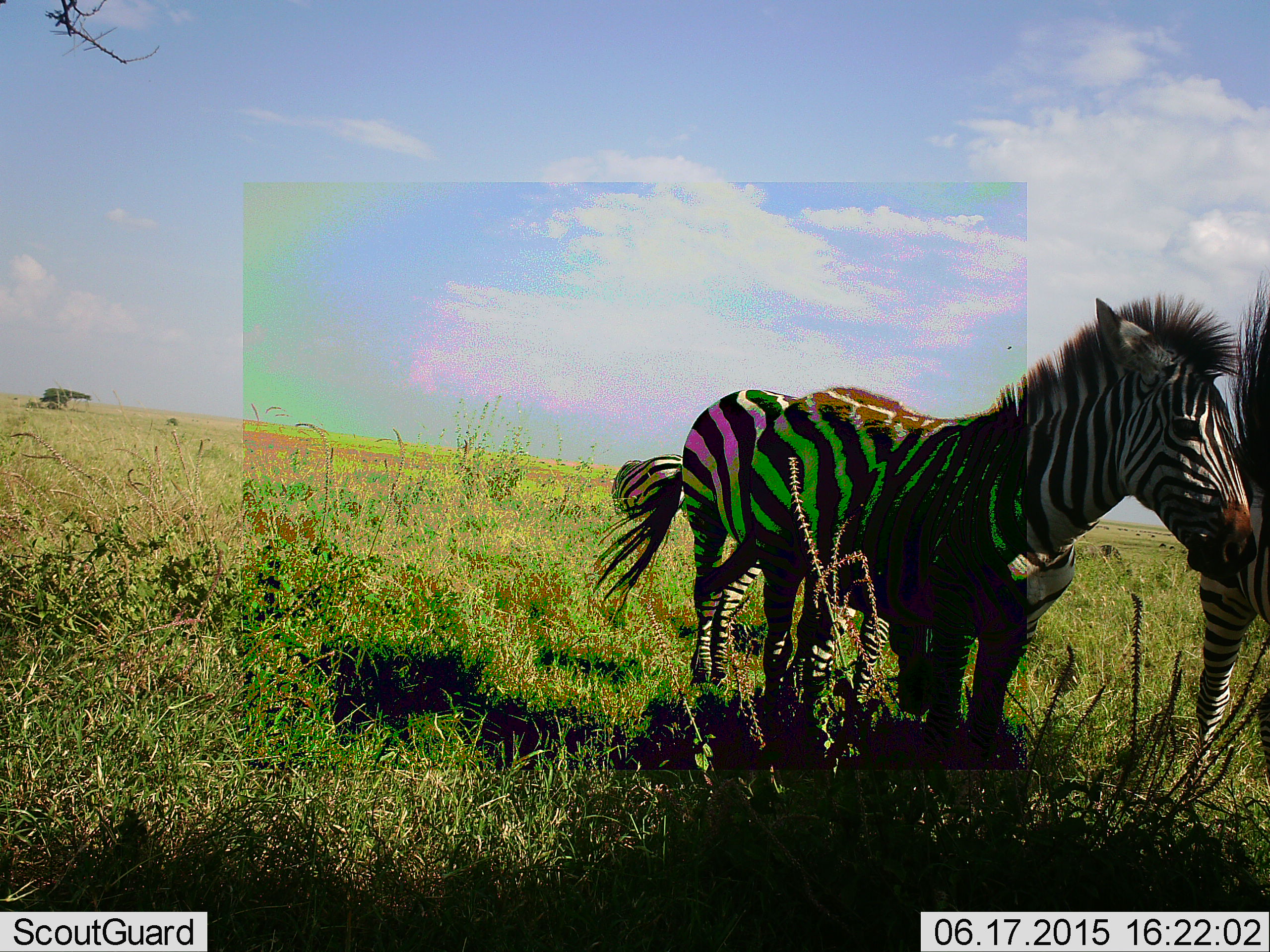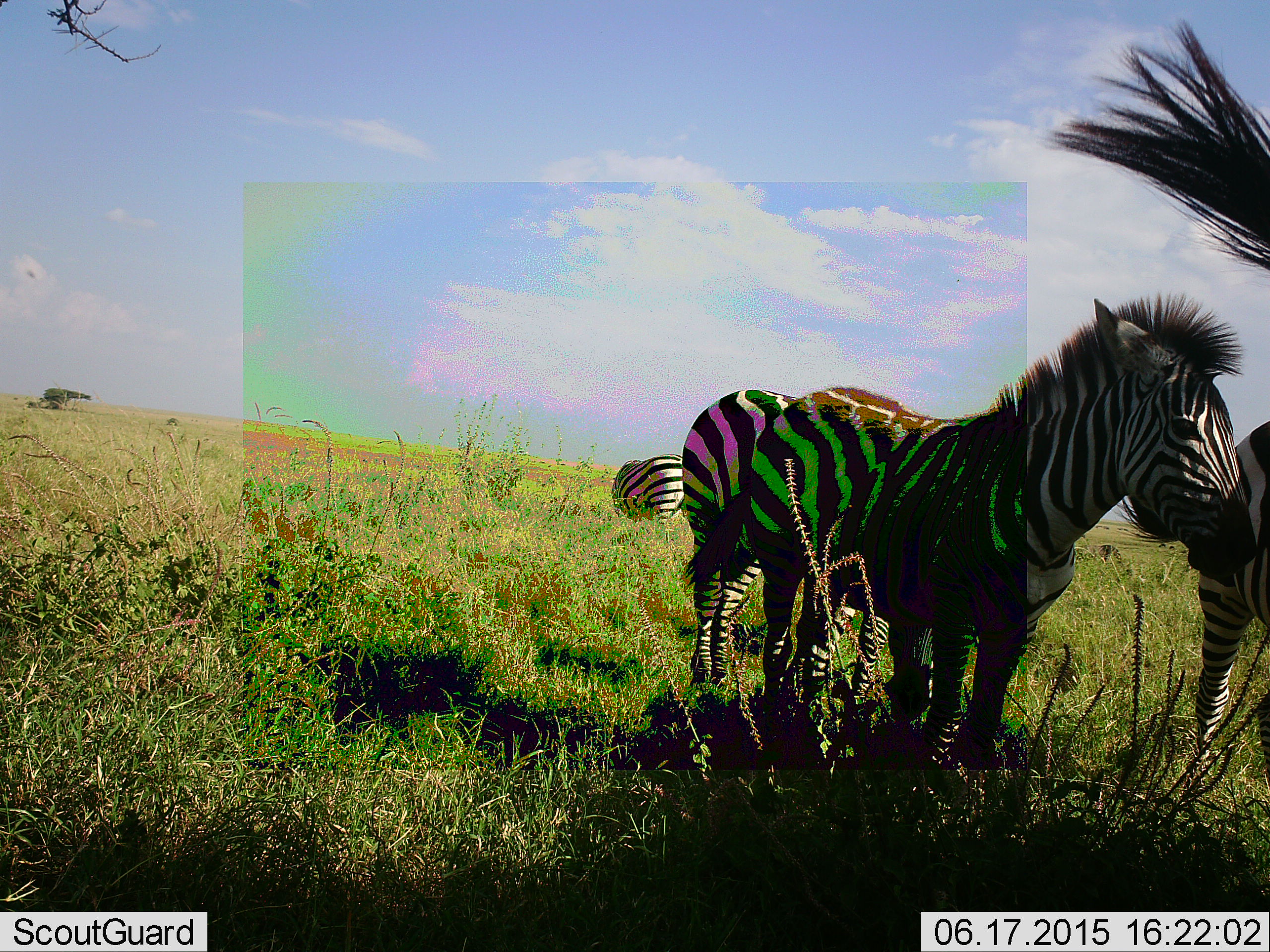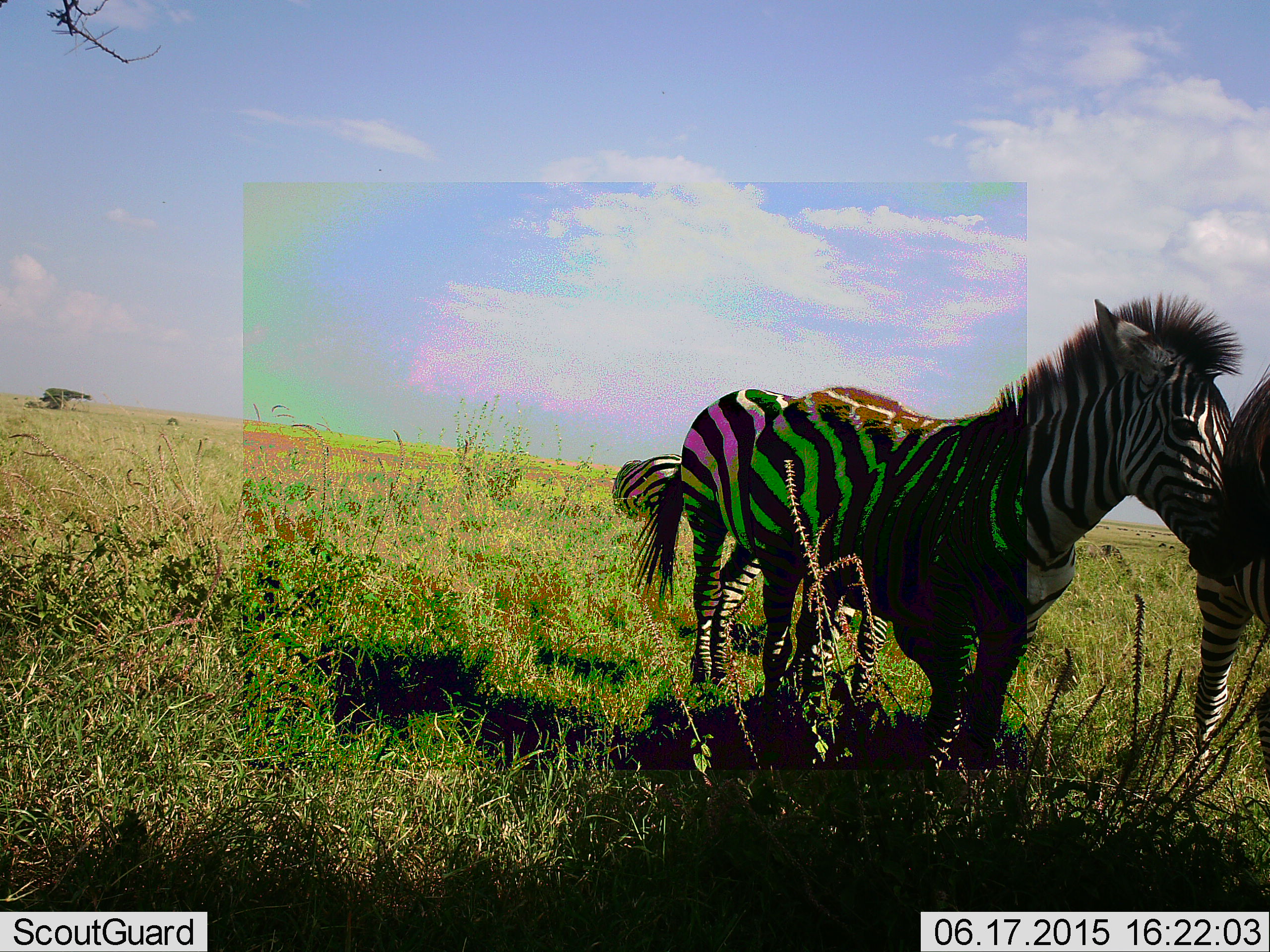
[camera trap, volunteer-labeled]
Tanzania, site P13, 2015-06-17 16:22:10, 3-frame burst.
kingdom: Animalia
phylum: Chordata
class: Mammalia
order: Perissodactyla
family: Equidae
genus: Equus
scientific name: Equus quagga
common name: plains zebra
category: zebra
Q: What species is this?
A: Zebra (plains zebra) (Equus quagga).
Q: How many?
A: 4.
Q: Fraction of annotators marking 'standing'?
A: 100%.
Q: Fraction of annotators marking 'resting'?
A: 0%.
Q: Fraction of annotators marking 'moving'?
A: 30%.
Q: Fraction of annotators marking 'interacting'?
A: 30%.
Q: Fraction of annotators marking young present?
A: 0%.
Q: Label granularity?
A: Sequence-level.